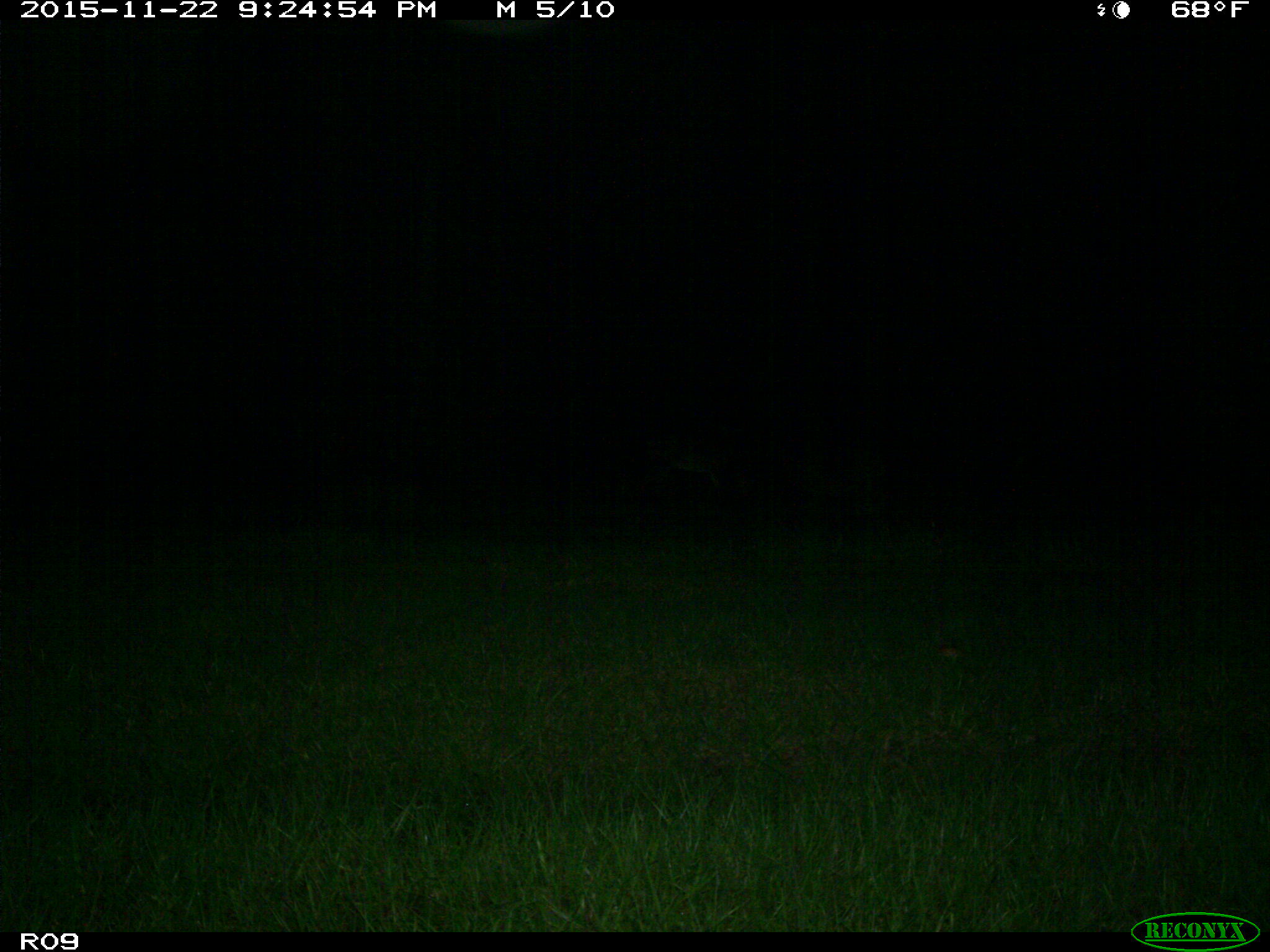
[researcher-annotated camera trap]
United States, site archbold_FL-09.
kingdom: Animalia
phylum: Chordata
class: Mammalia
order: Artiodactyla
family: Cervidae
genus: Odocoileus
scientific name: Odocoileus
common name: deer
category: unidentified deer